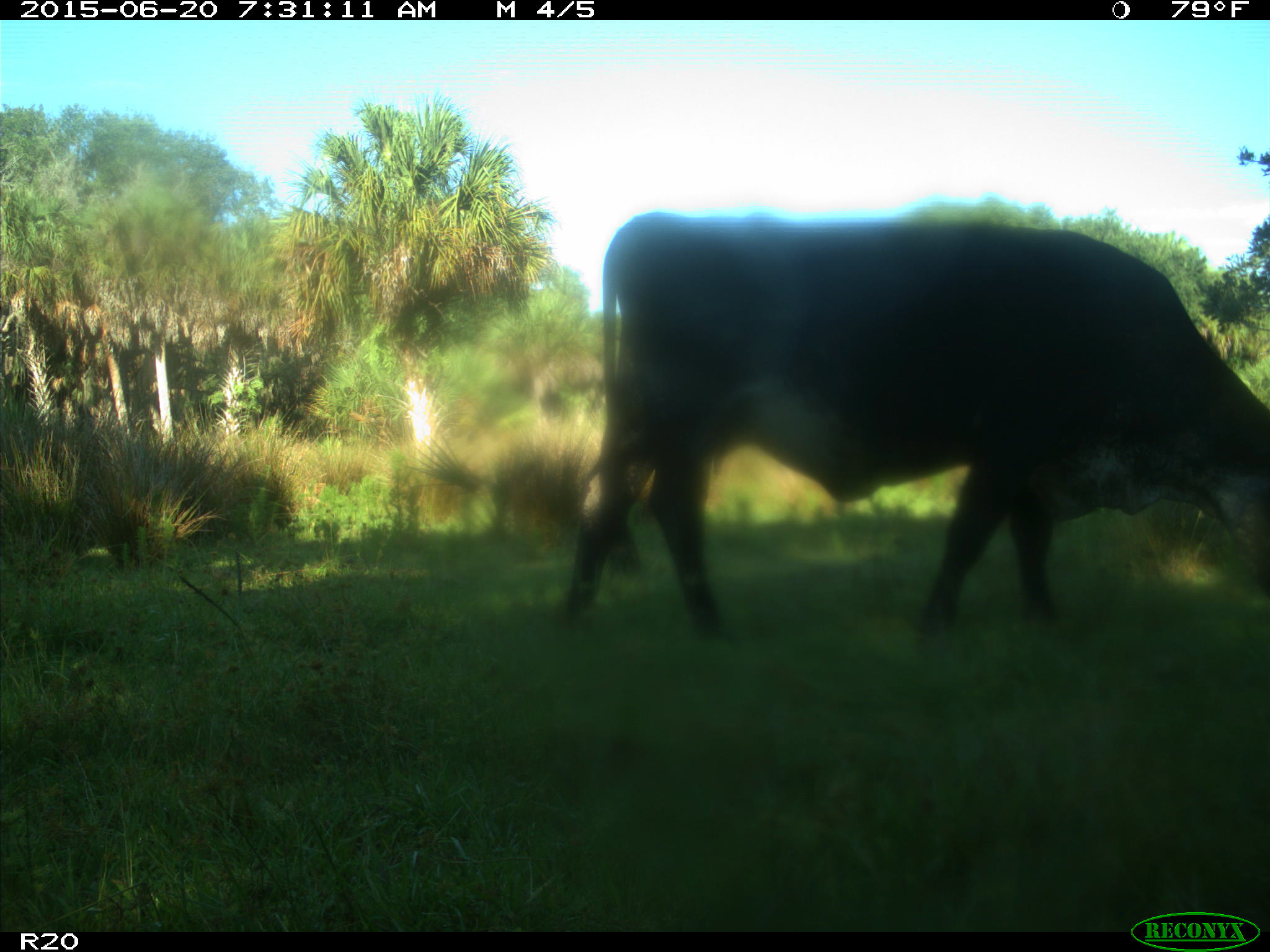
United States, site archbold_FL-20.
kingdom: Animalia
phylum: Chordata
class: Mammalia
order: Artiodactyla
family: Bovidae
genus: Bos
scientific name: Bos taurus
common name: domestic cow